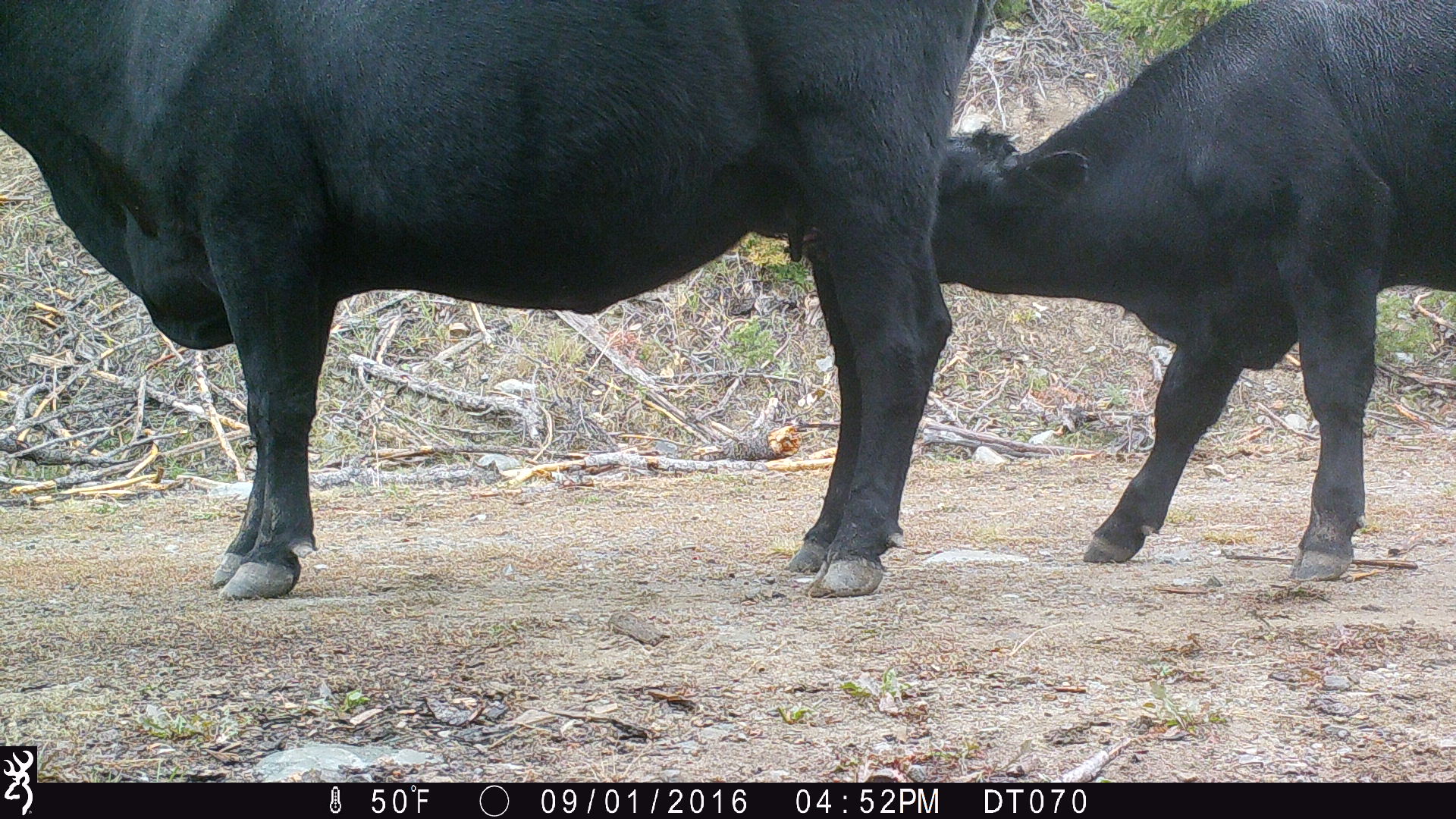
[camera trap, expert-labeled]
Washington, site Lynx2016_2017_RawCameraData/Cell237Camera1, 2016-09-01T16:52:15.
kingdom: Animalia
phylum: Chordata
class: Mammalia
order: Artiodactyla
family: Bovidae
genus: Bos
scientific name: Bos taurus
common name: domestic cattle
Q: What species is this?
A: Domestic cattle (Bos taurus).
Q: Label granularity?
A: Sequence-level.